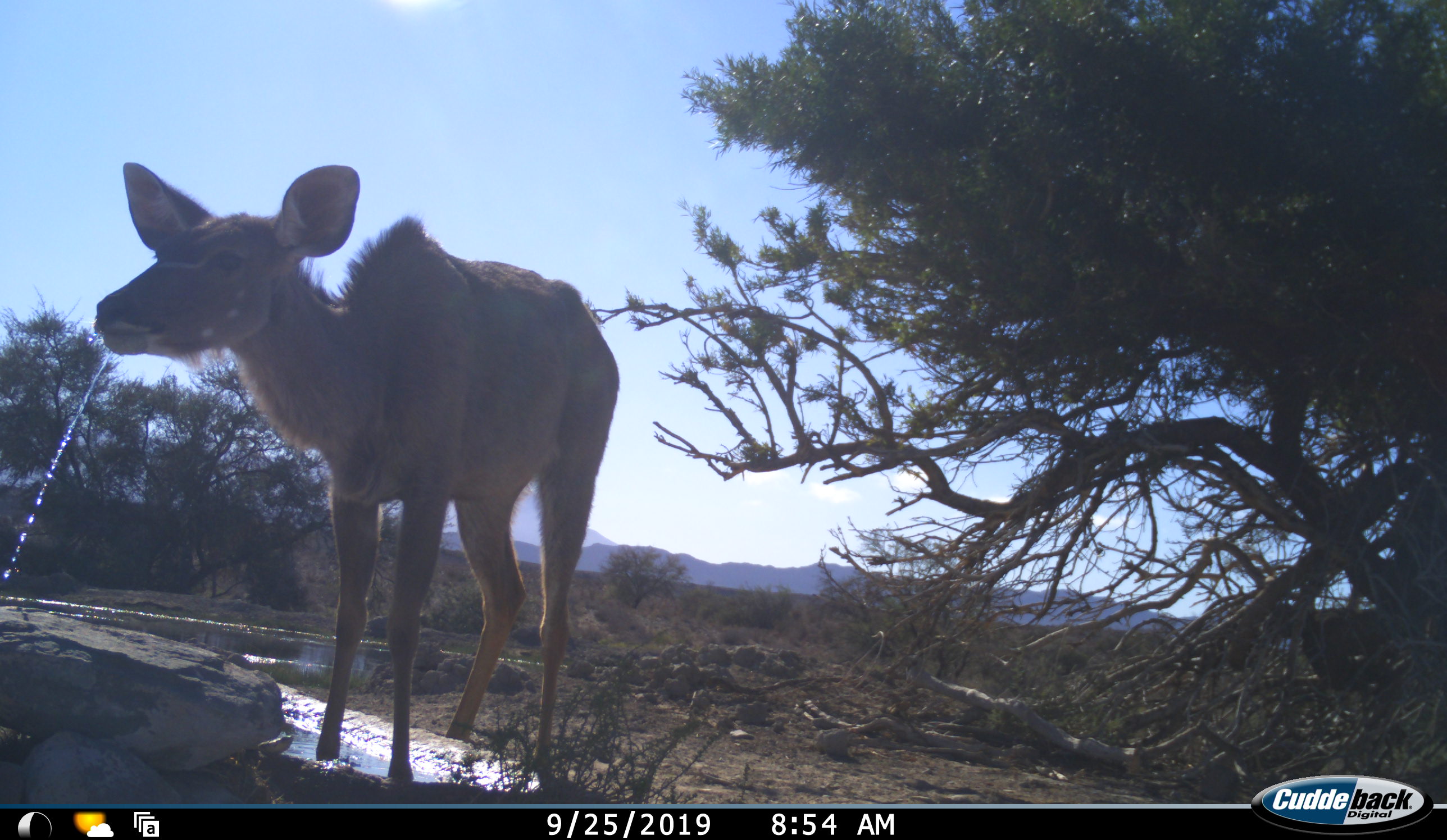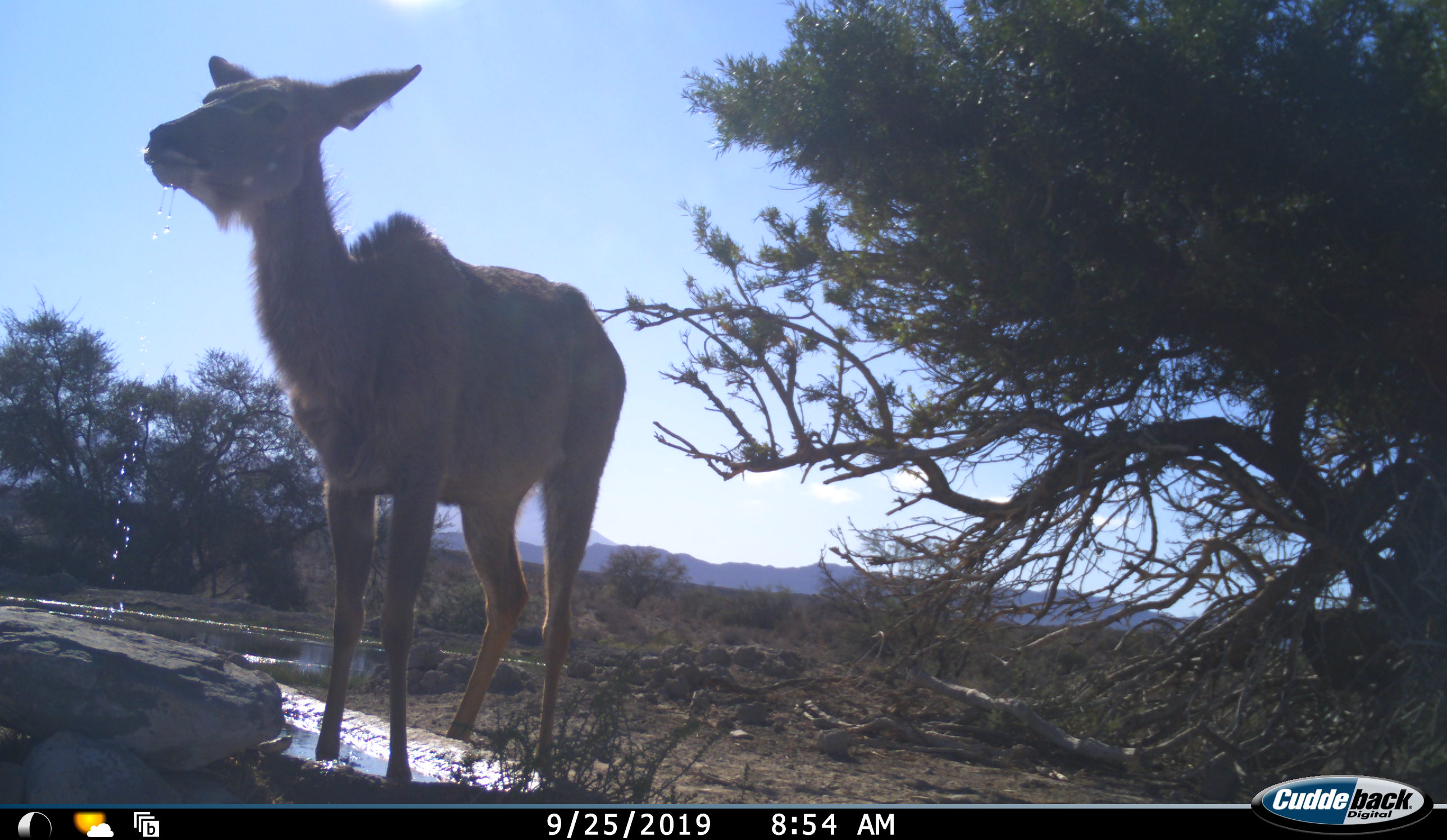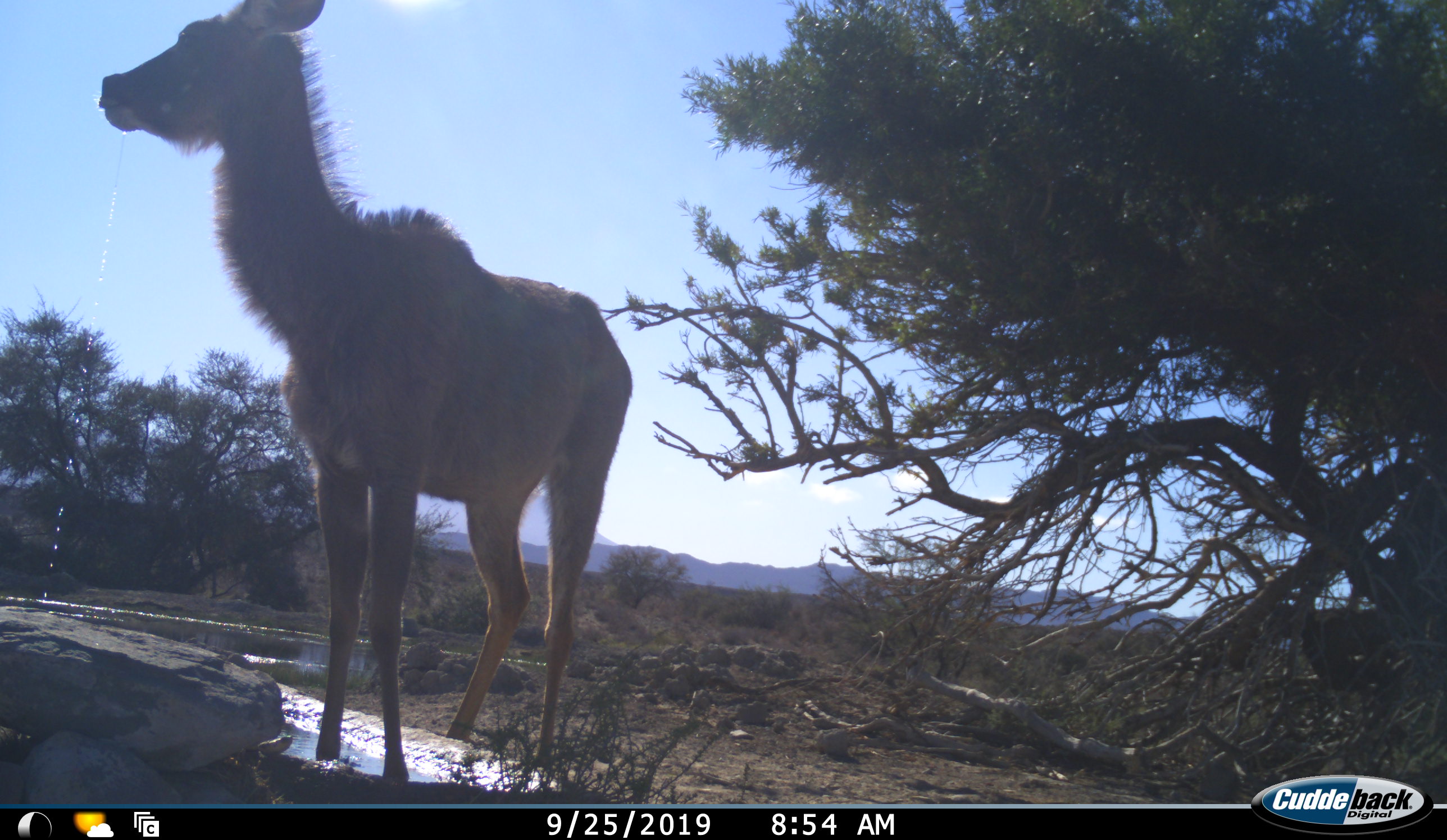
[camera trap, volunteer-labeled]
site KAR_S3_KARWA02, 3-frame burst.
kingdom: Animalia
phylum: Chordata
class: Mammalia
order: Artiodactyla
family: Bovidae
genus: Tragelaphus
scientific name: Tragelaphus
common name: kudu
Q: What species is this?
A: Kudu (Tragelaphus).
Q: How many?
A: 1.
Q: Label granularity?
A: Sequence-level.